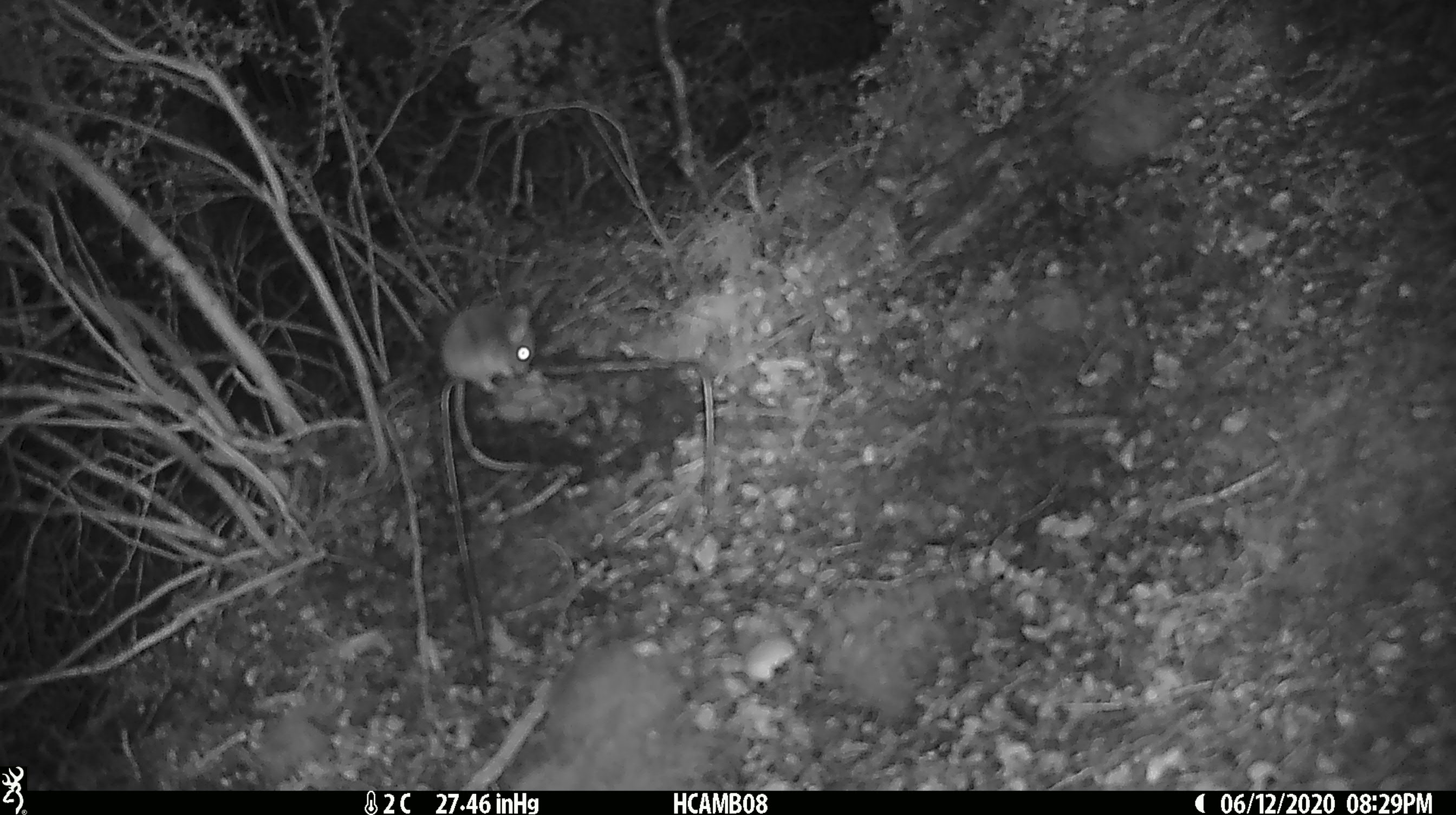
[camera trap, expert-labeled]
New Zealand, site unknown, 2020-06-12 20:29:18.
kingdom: Animalia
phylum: Chordata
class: Mammalia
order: Rodentia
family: Muridae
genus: Mus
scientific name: Mus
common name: mouse